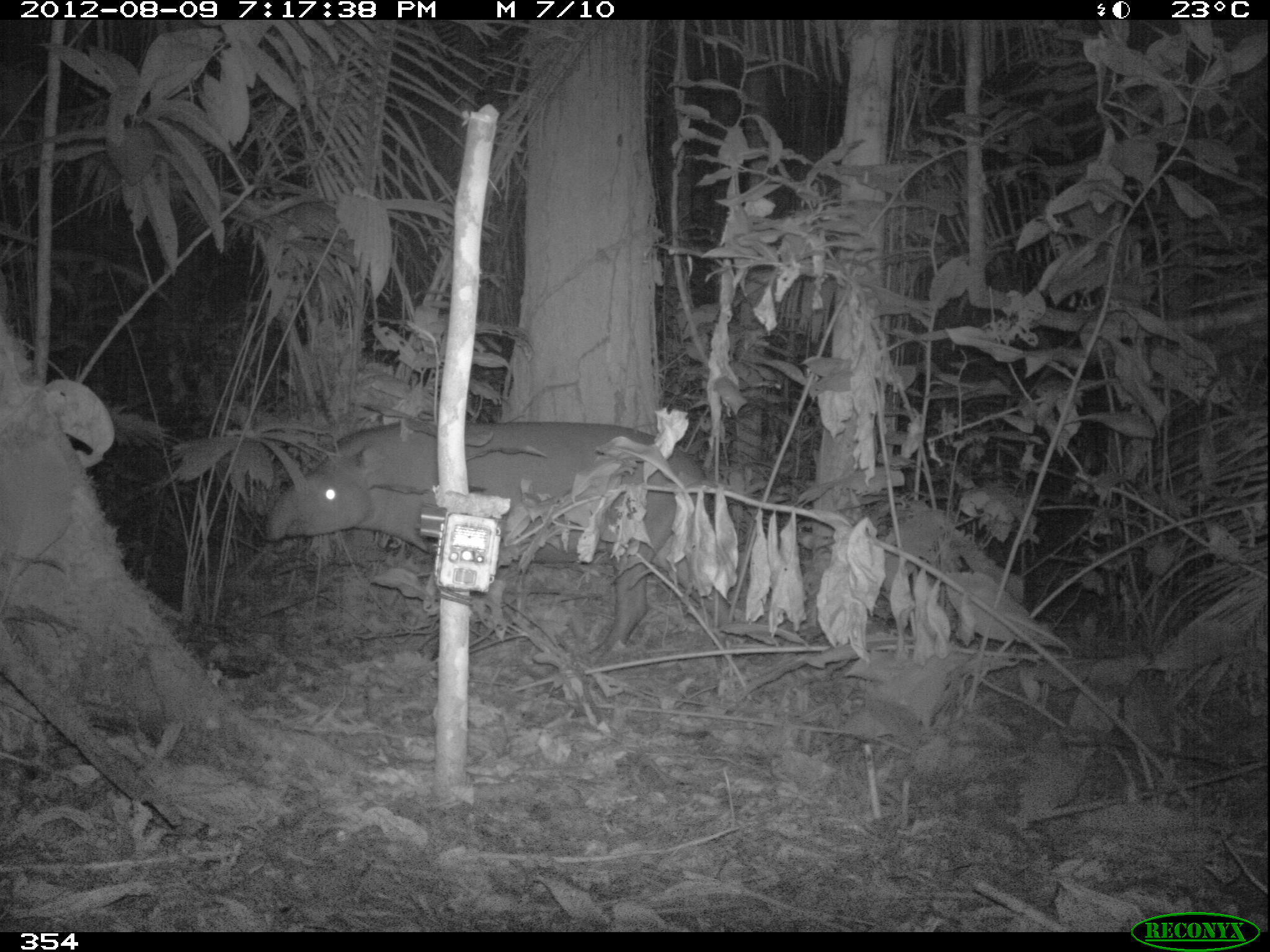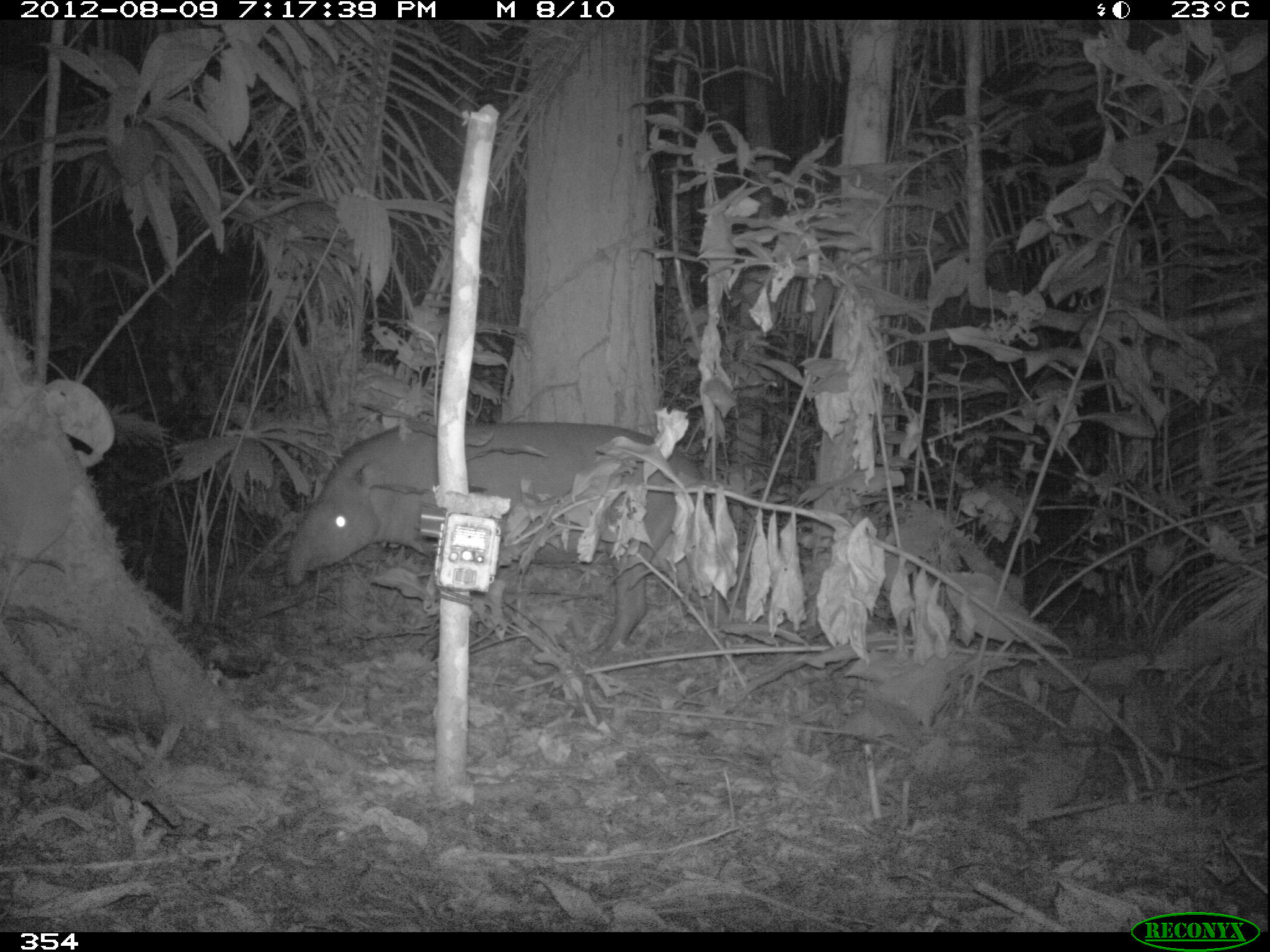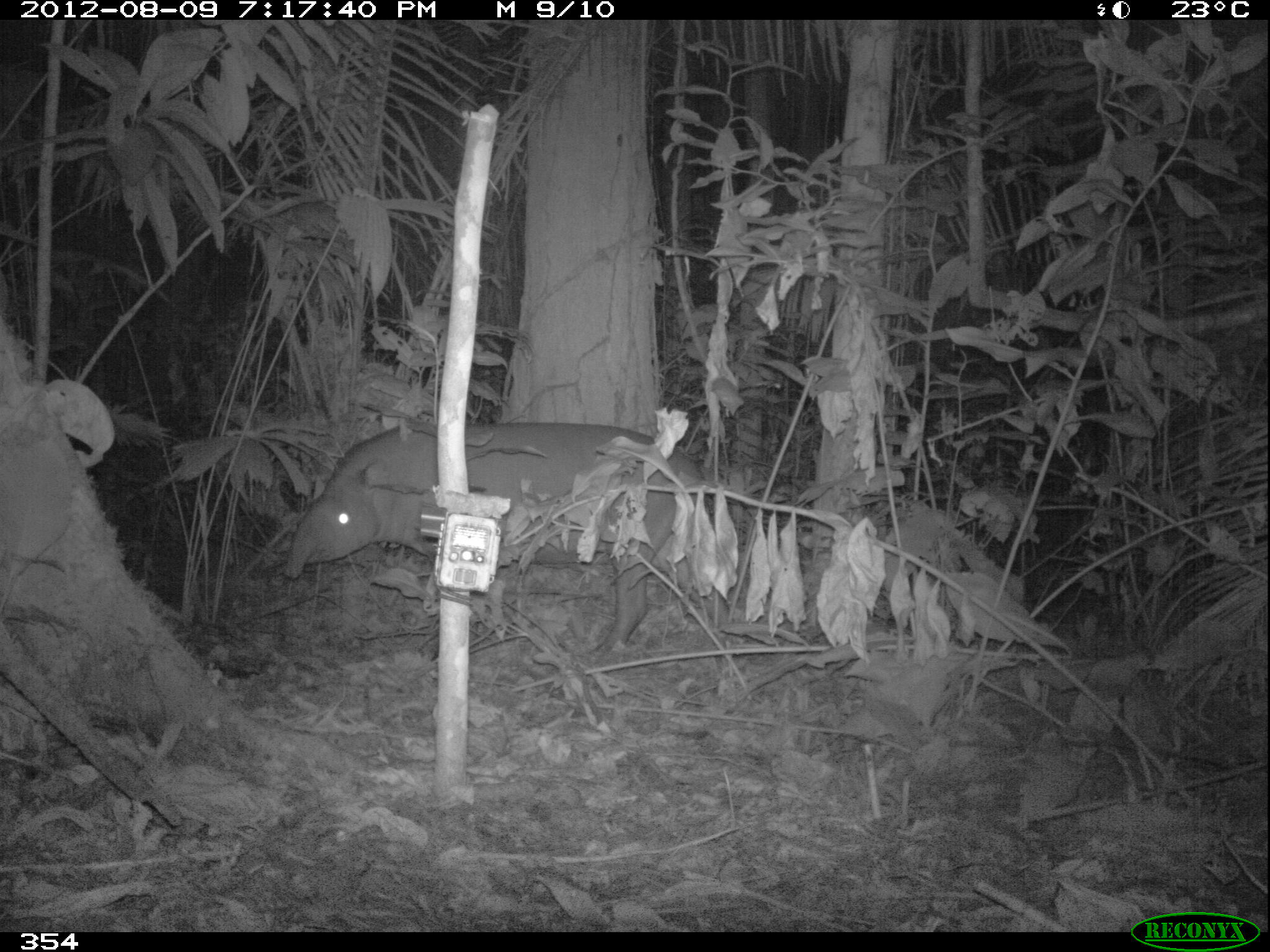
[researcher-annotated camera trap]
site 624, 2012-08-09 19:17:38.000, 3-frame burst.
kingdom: Animalia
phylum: Chordata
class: Mammalia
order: Perissodactyla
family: Tapiridae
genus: Tapirus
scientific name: Tapirus terrestris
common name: south american tapir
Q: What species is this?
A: Tapirus terrestris (south american tapir).